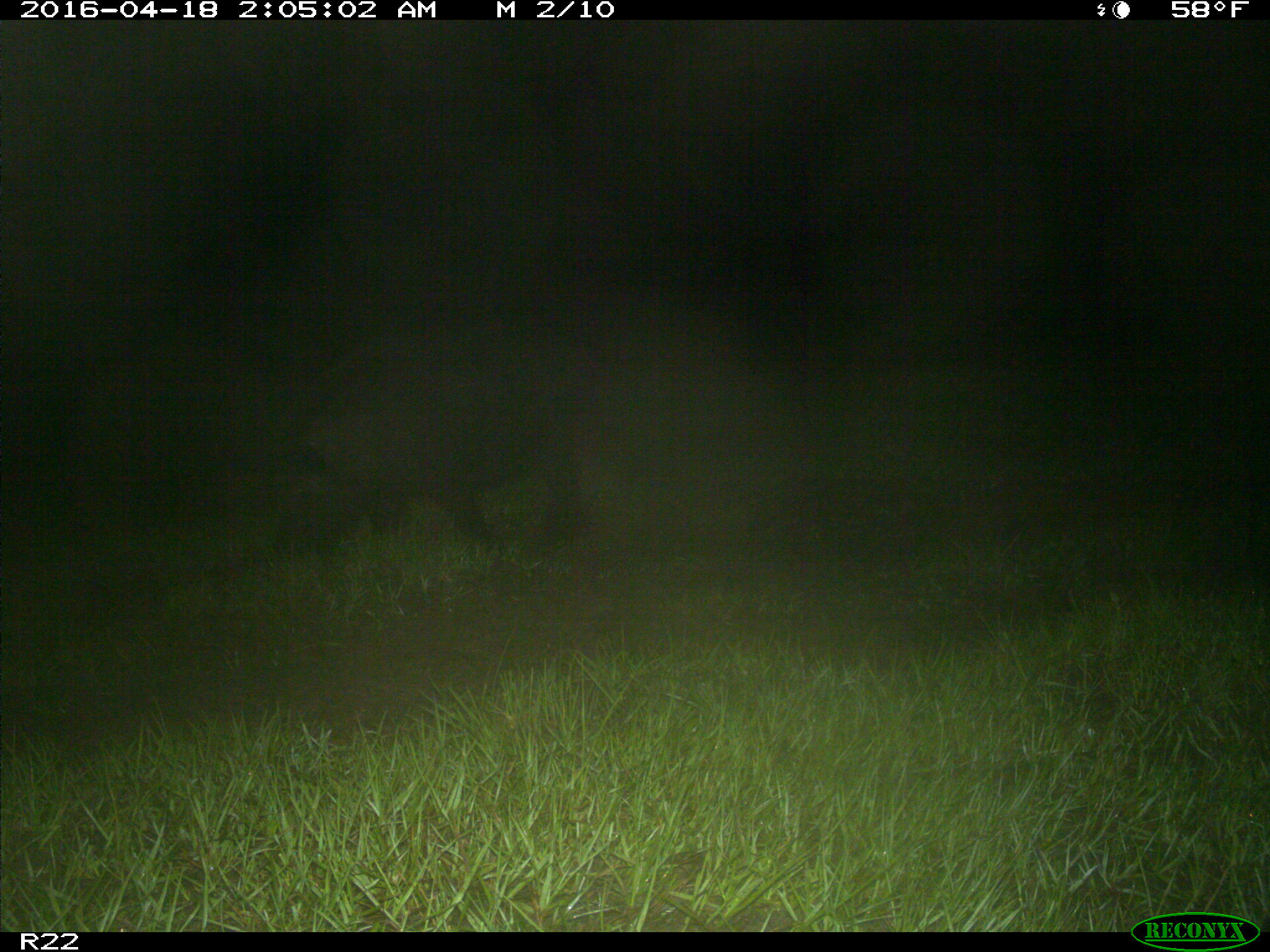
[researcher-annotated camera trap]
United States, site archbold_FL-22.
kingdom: Animalia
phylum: Chordata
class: Mammalia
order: Artiodactyla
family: Suidae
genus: Sus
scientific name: Sus scrofa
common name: wild boar